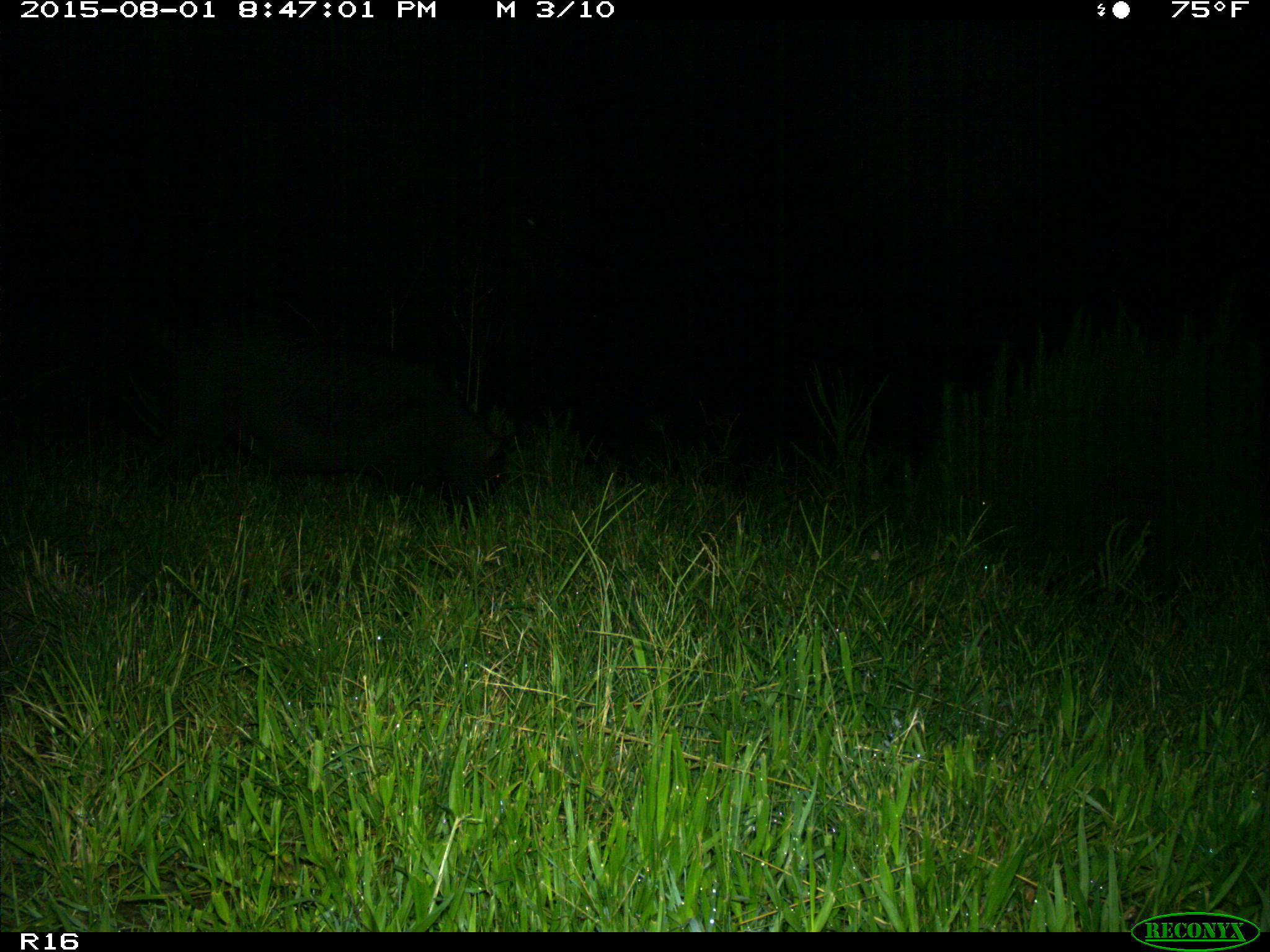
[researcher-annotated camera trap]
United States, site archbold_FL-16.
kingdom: Animalia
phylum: Chordata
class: Mammalia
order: Artiodactyla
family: Suidae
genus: Sus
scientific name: Sus scrofa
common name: wild boar